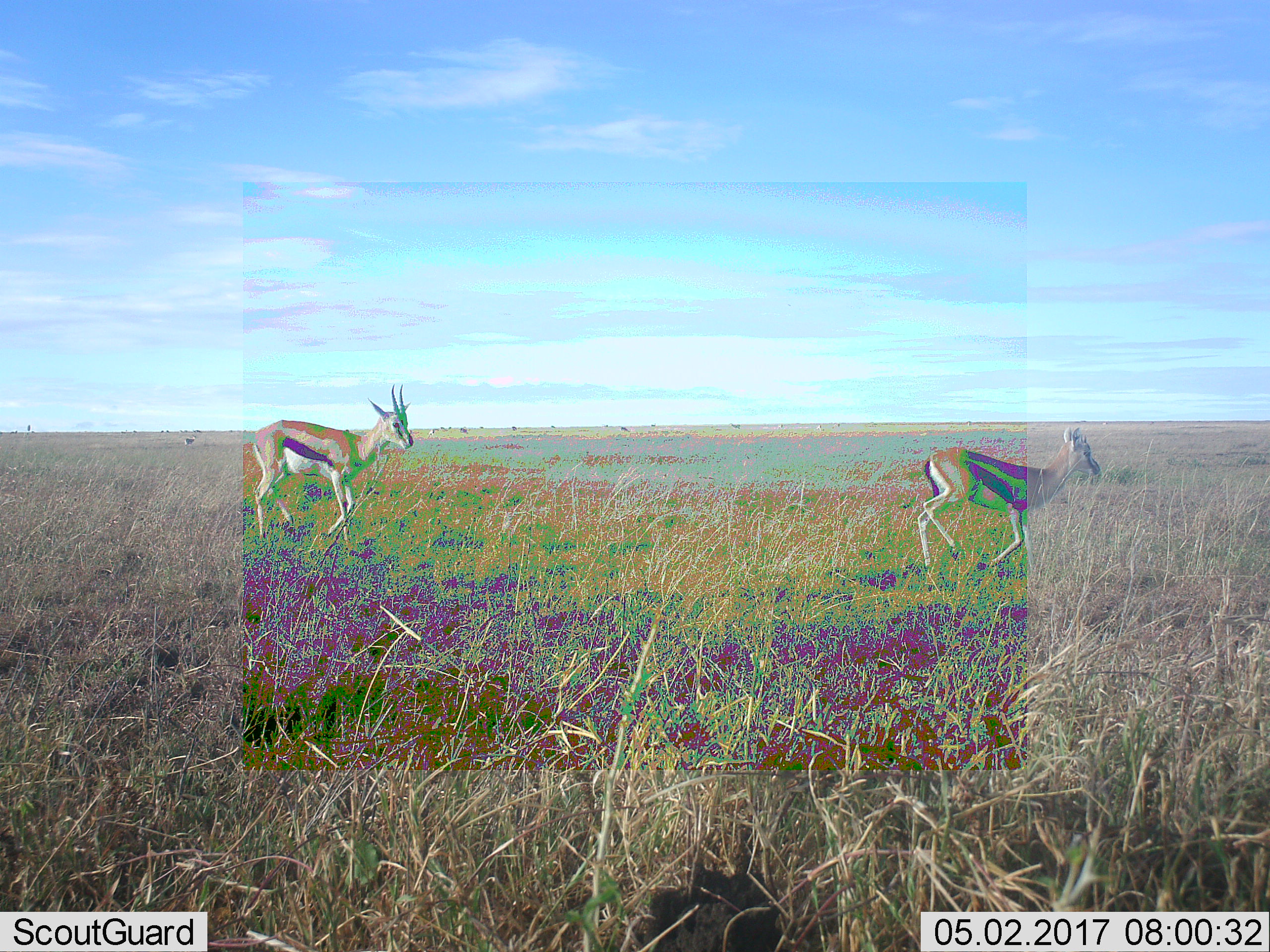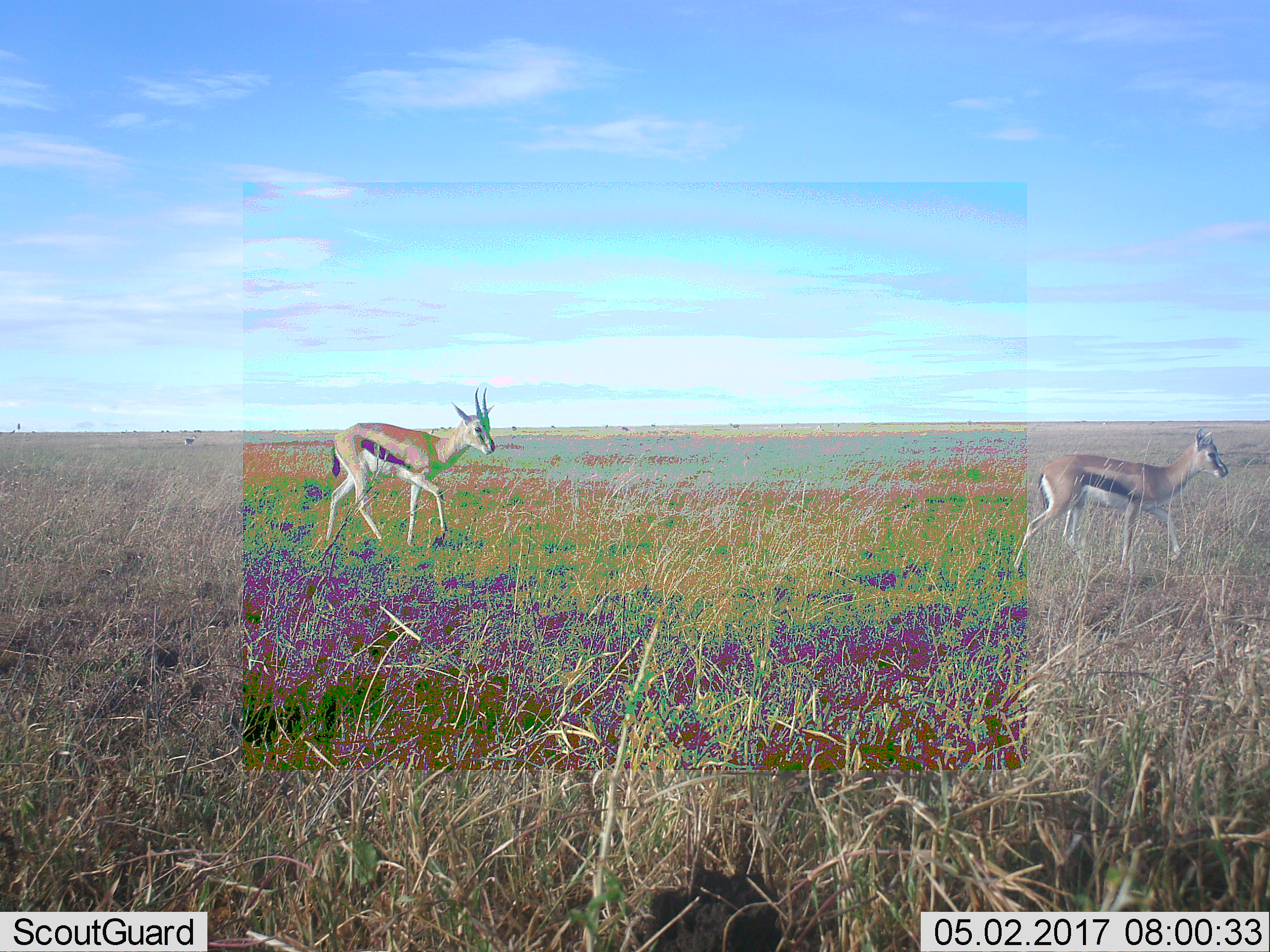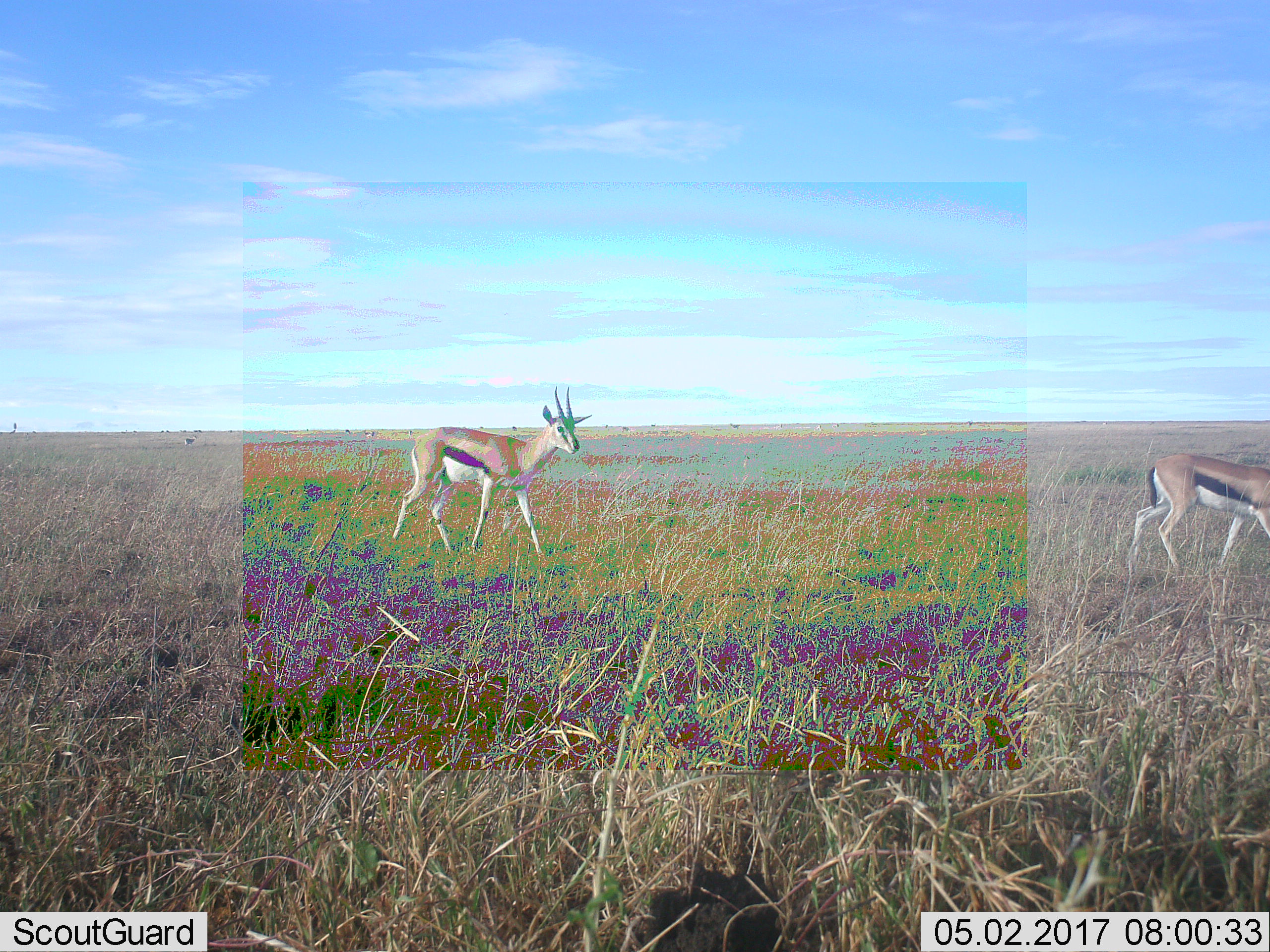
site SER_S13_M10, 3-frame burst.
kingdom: Animalia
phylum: Chordata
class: Mammalia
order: Artiodactyla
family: Bovidae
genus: Eudorcas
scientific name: Eudorcas thomsonii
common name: thomson's gazelle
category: gazellethomsons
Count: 2.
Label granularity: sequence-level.